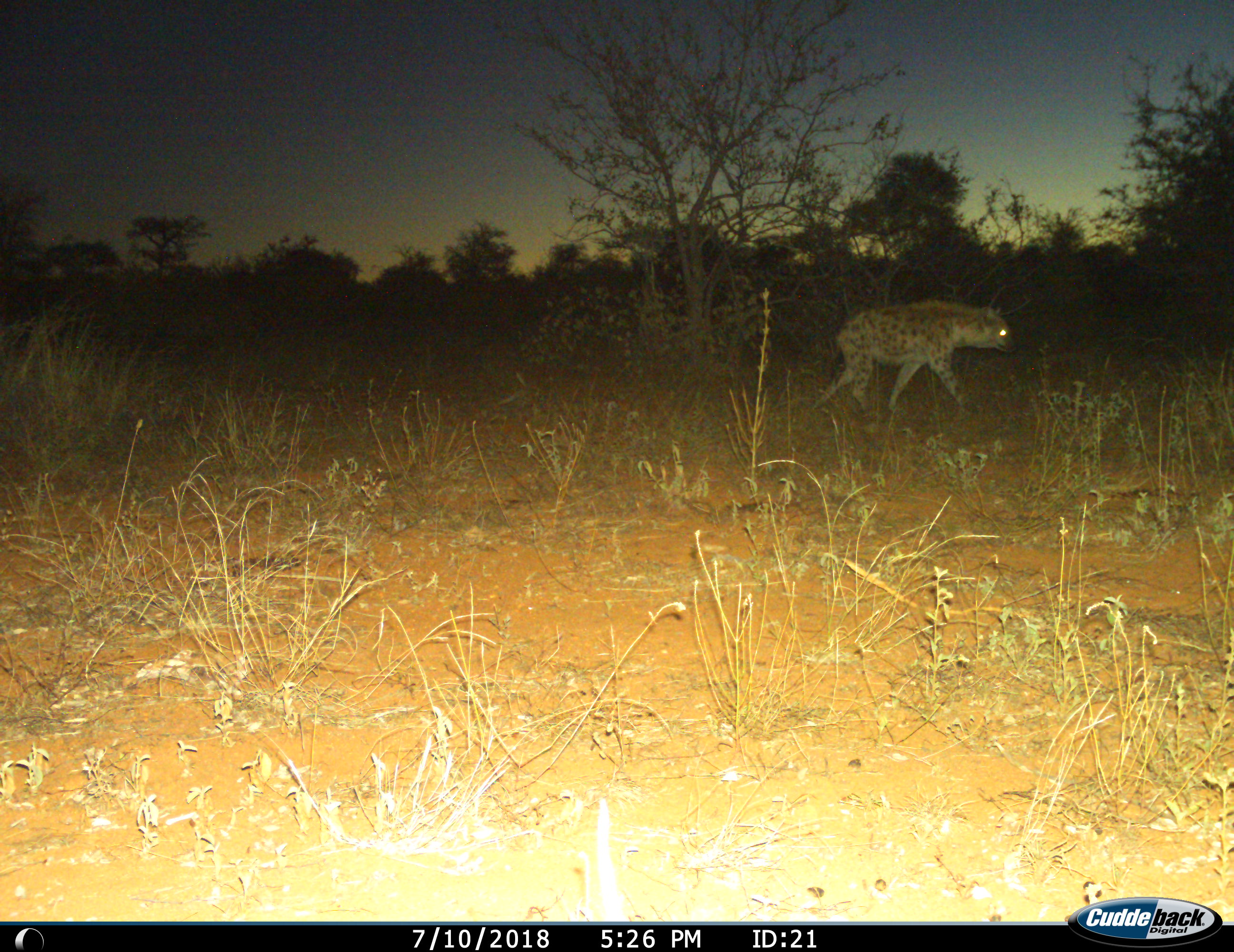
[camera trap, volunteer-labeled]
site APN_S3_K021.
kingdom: Animalia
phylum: Chordata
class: Mammalia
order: Carnivora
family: Hyaenidae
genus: Crocuta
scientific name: Crocuta crocuta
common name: spotted hyena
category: hyenaspotted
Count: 1.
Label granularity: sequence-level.